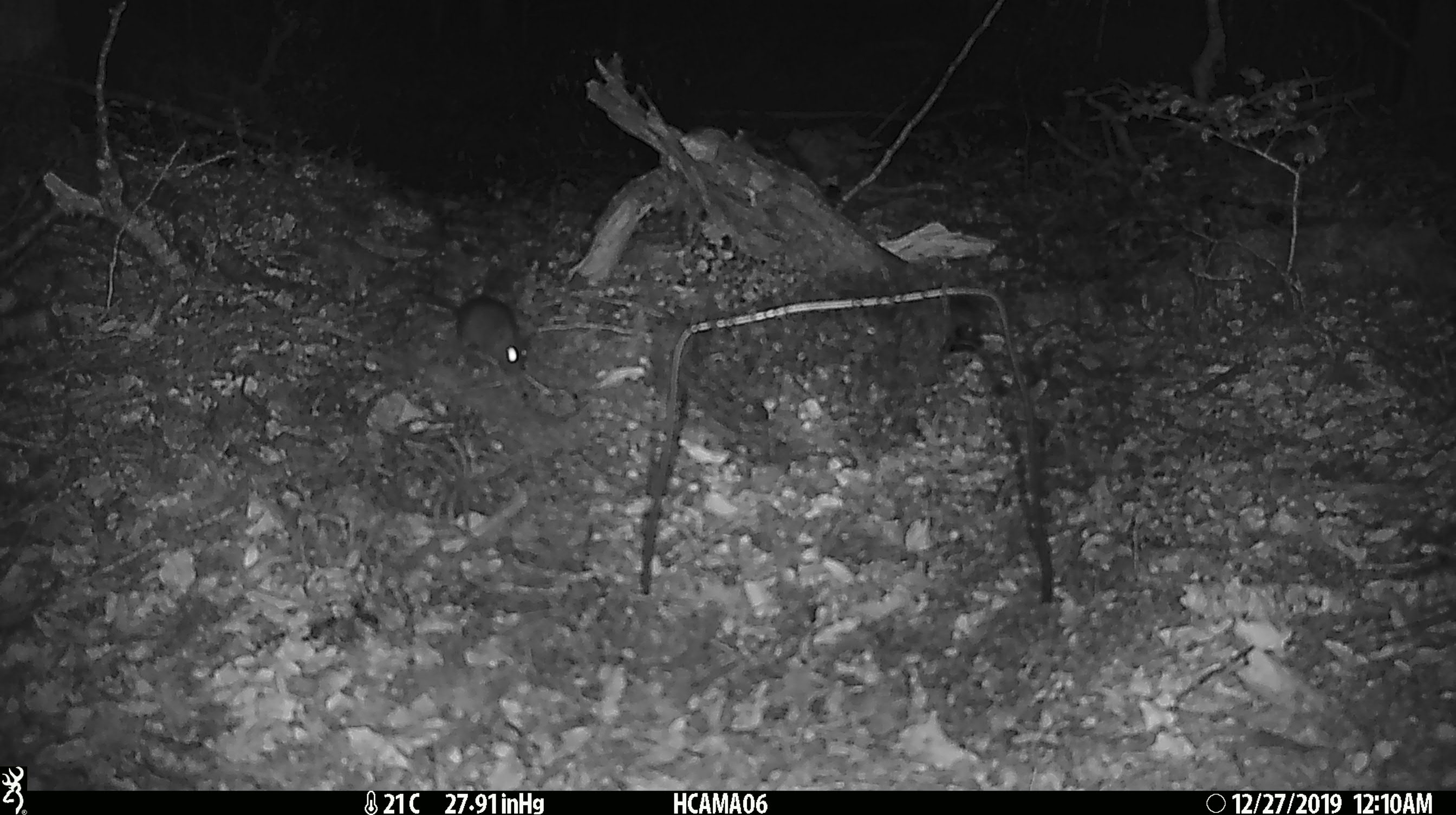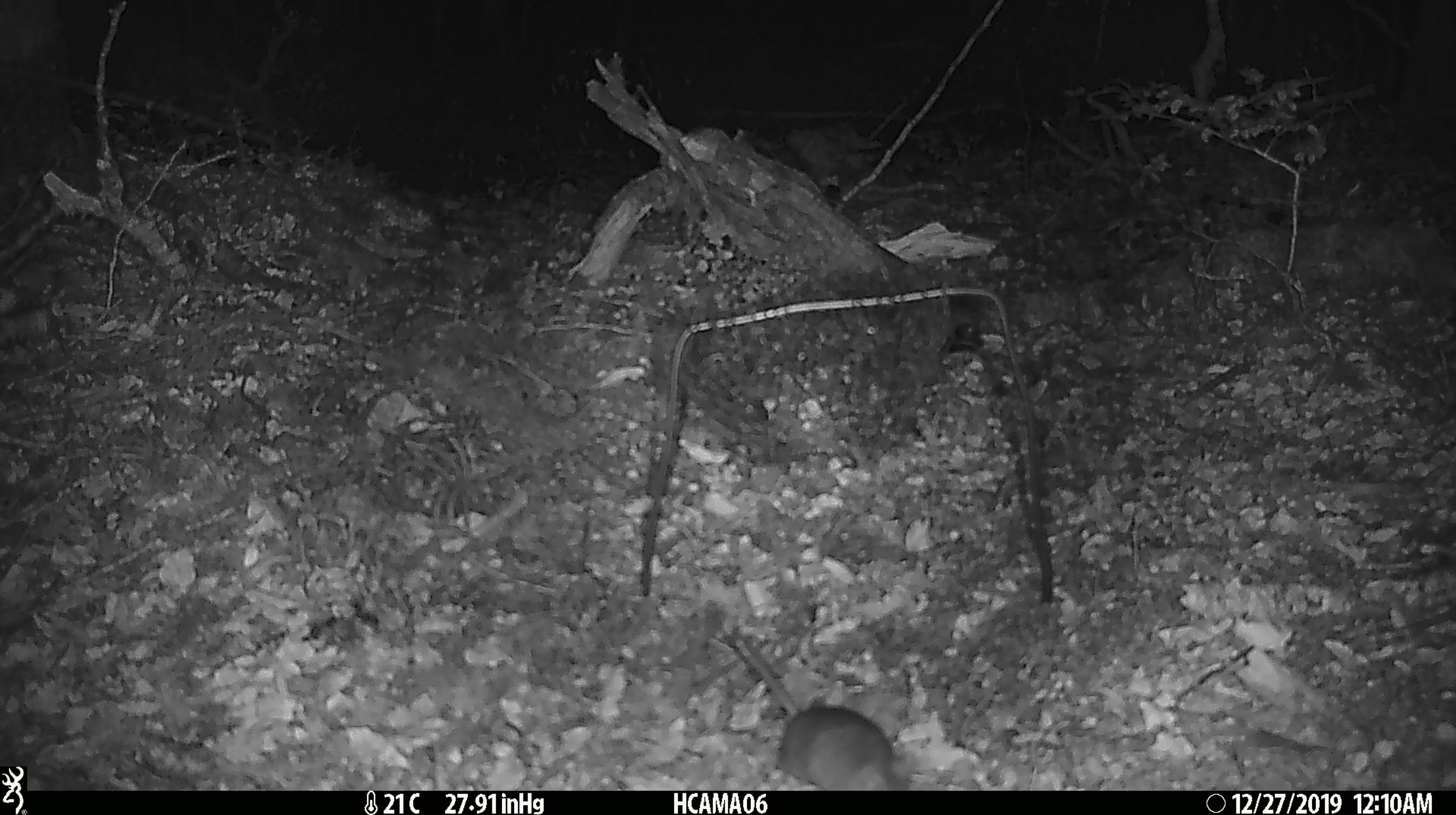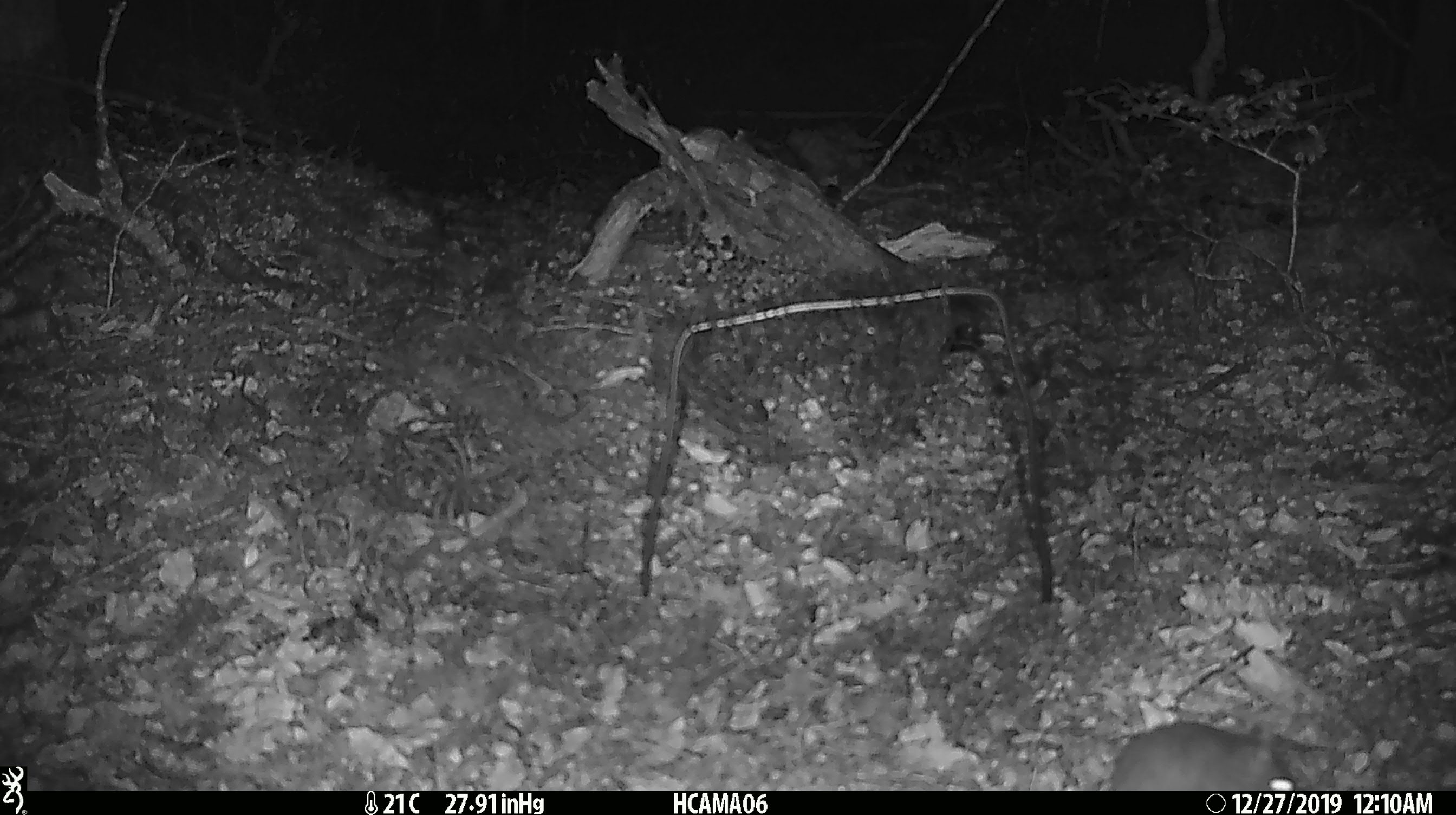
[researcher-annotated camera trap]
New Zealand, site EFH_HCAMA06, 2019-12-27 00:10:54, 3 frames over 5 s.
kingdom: Animalia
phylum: Chordata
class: Mammalia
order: Rodentia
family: Muridae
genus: Mus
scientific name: Mus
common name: mouse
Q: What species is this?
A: Mouse (Mus).